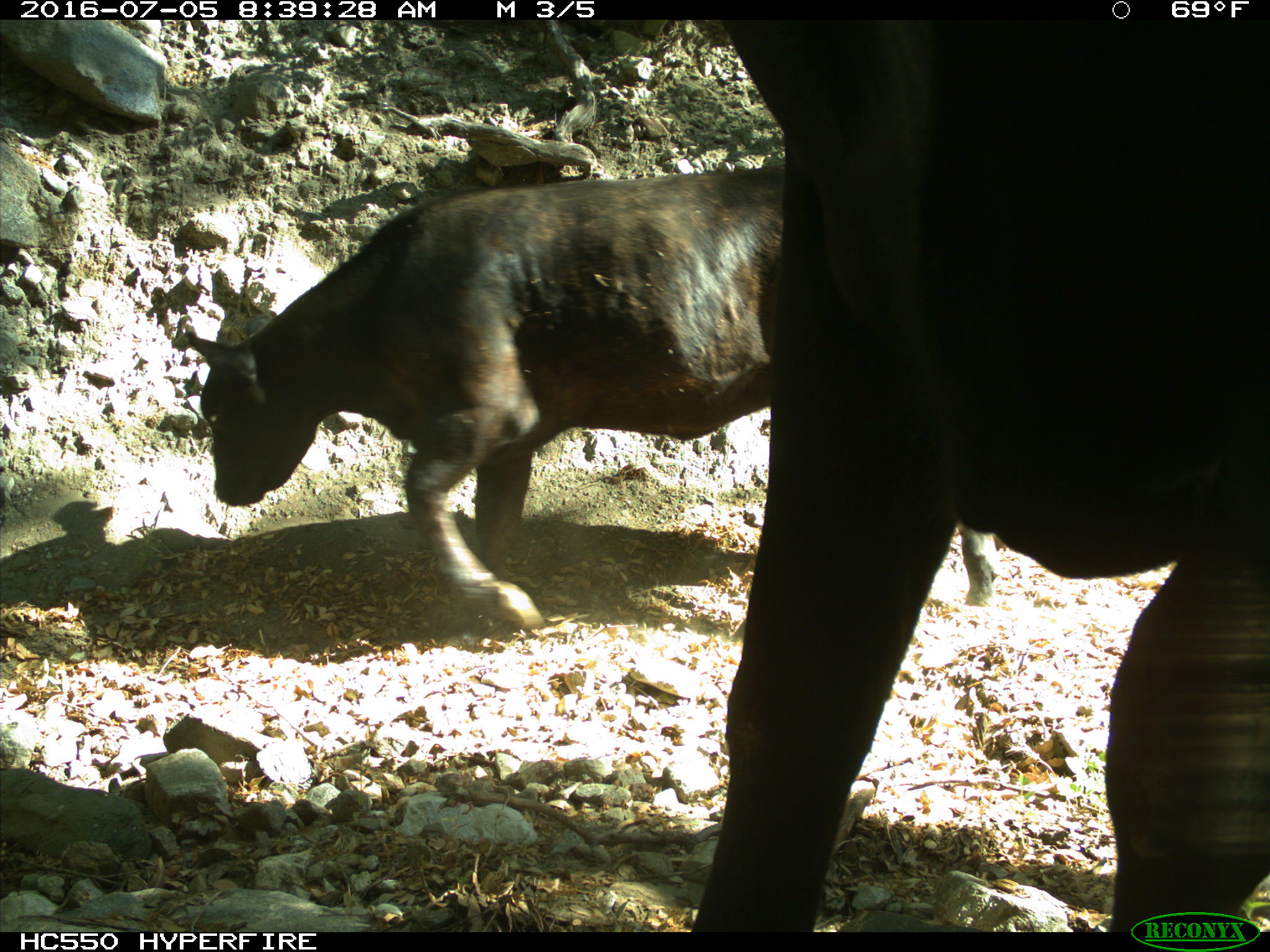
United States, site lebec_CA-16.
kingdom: Animalia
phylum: Chordata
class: Mammalia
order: Artiodactyla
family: Bovidae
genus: Bos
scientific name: Bos taurus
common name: domestic cow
Bos taurus (domestic cow).